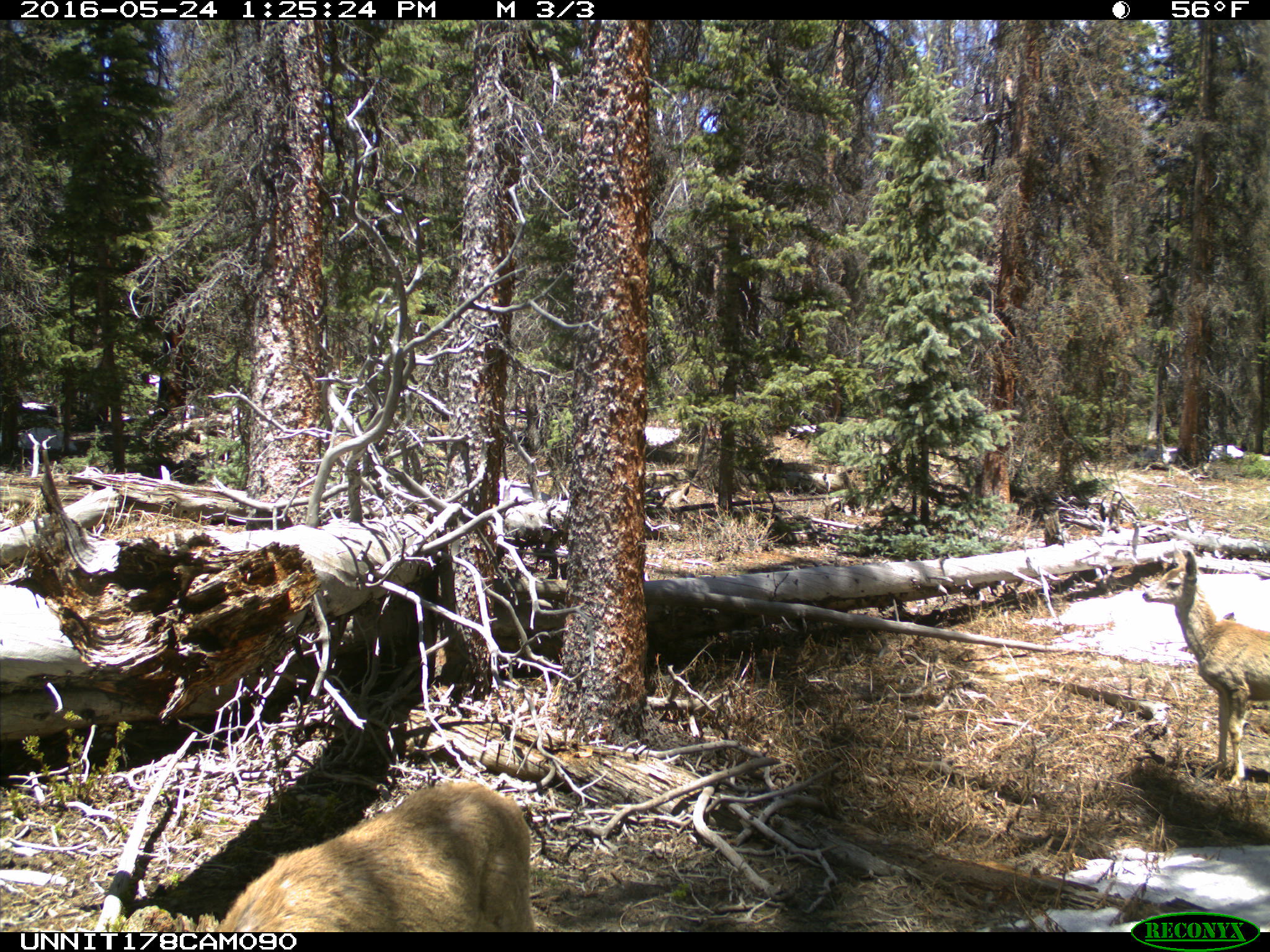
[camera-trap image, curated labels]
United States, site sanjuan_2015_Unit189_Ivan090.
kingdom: Animalia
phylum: Chordata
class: Mammalia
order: Artiodactyla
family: Cervidae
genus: Odocoileus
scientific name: Odocoileus hemionus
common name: mule deer